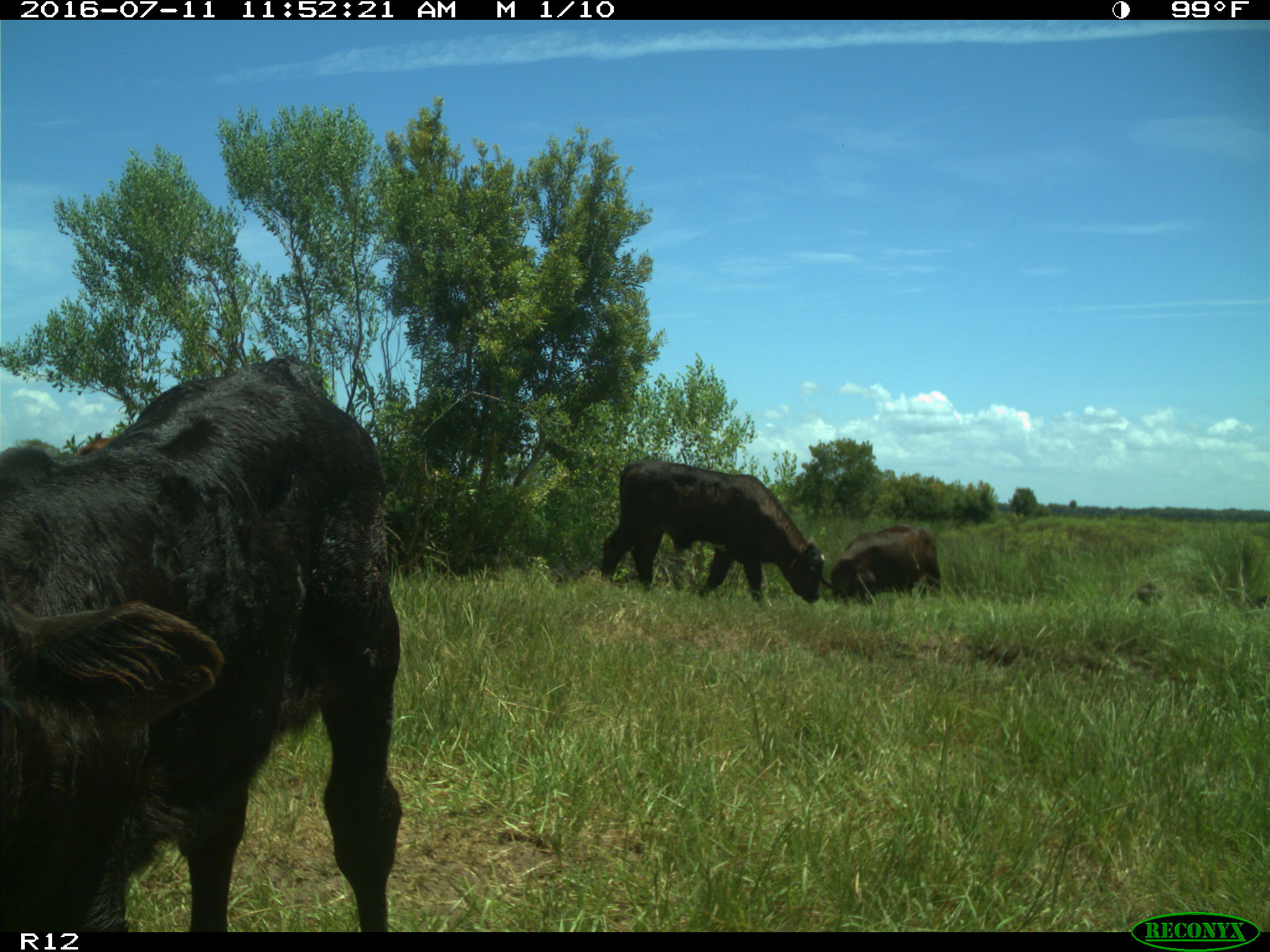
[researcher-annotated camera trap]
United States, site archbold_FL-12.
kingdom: Animalia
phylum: Chordata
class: Mammalia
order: Artiodactyla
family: Bovidae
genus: Bos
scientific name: Bos taurus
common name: domestic cow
Bos taurus (domestic cow).